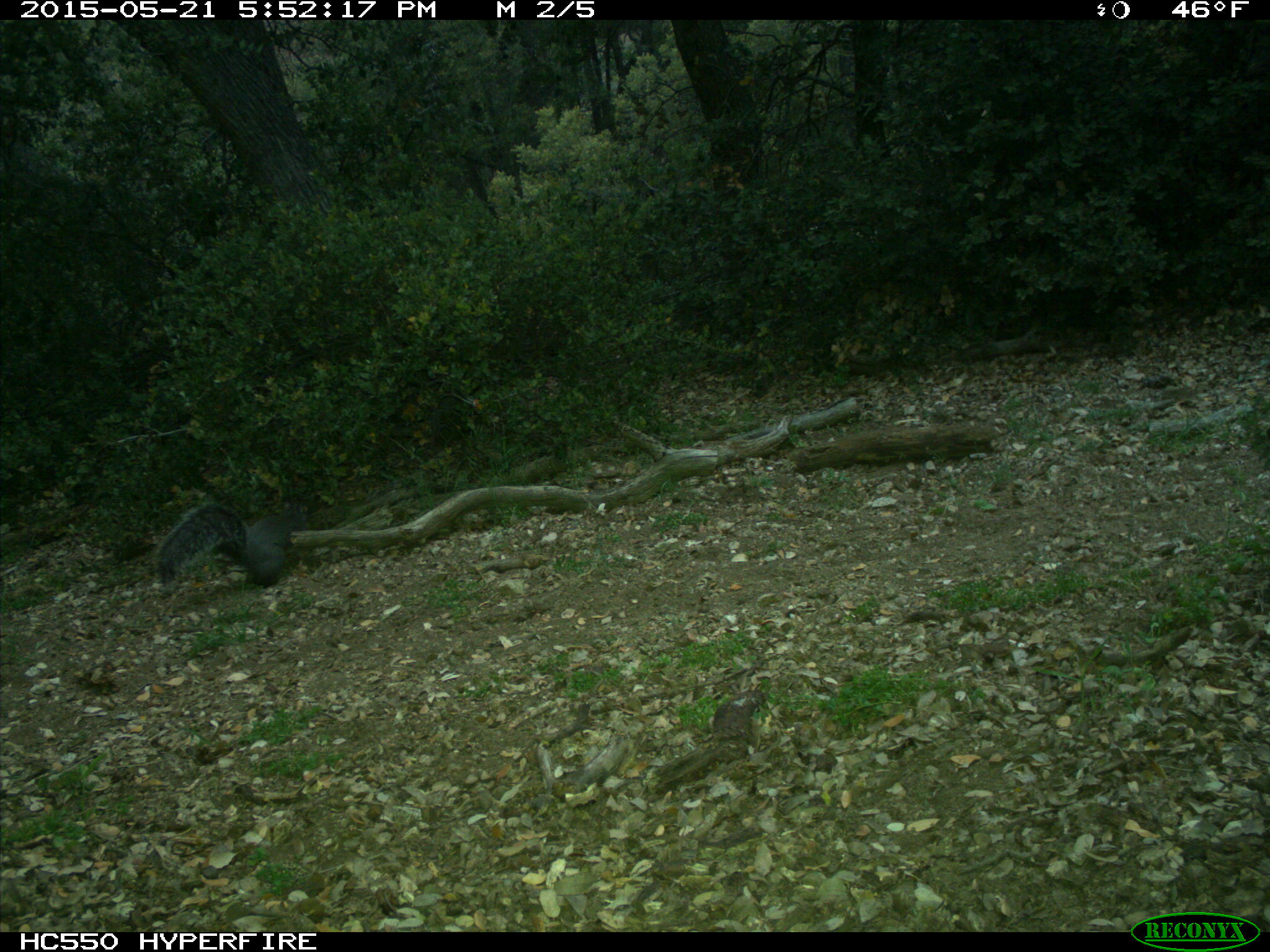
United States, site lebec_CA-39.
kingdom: Animalia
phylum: Chordata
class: Mammalia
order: Rodentia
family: Sciuridae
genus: Sciurus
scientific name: Sciurus carolinensis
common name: eastern gray squirrel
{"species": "Sciurus carolinensis (eastern gray squirrel)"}